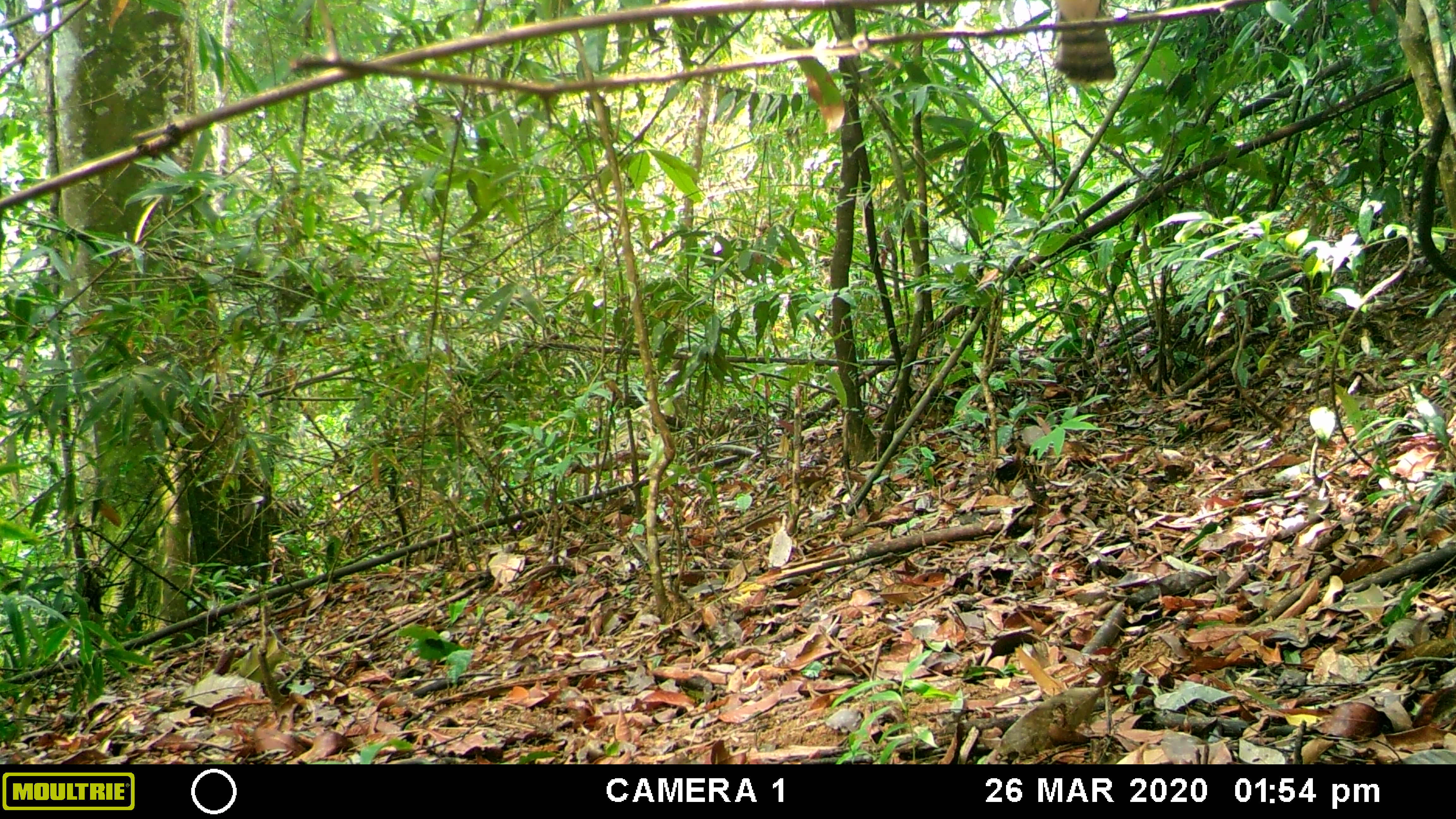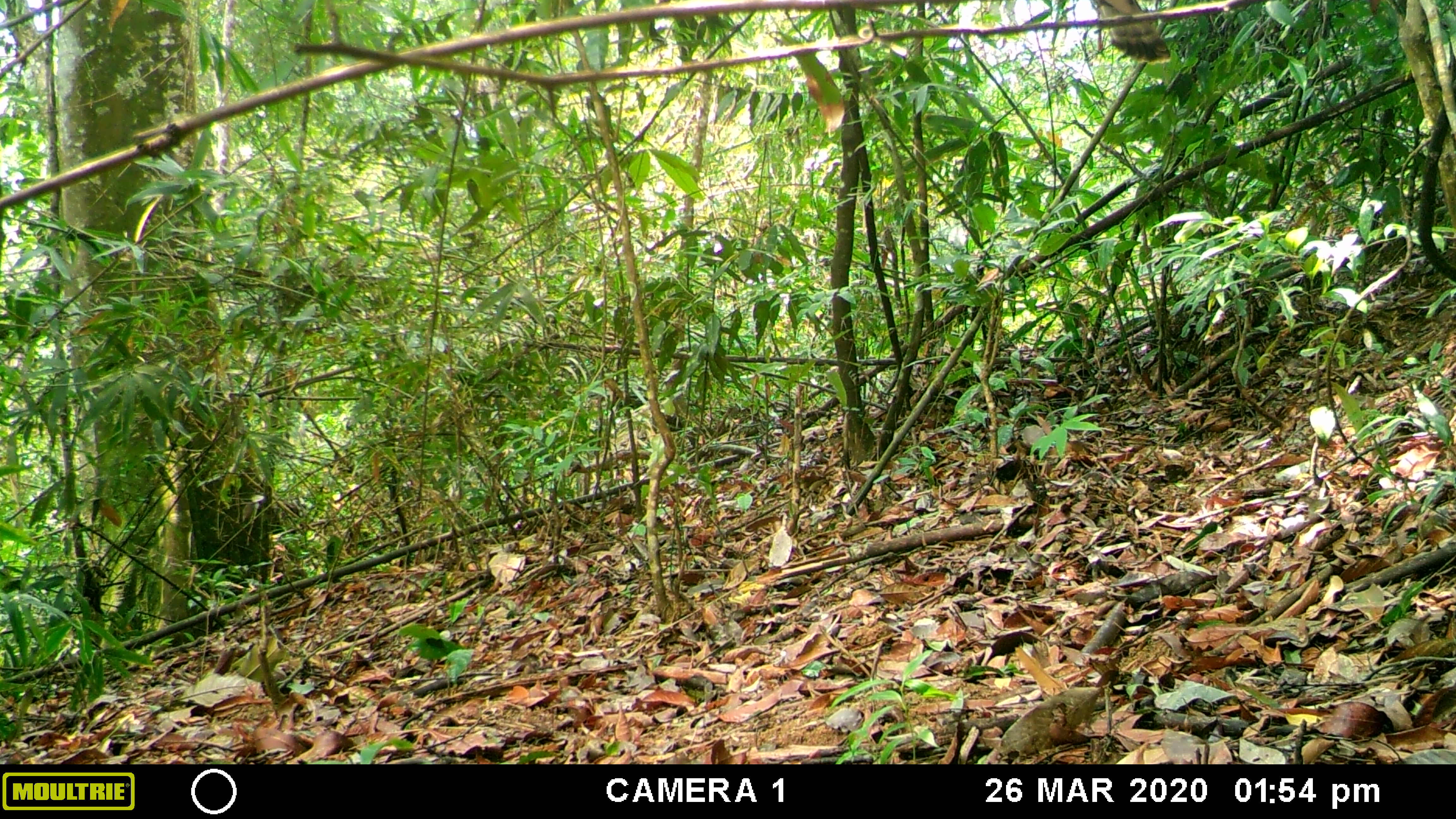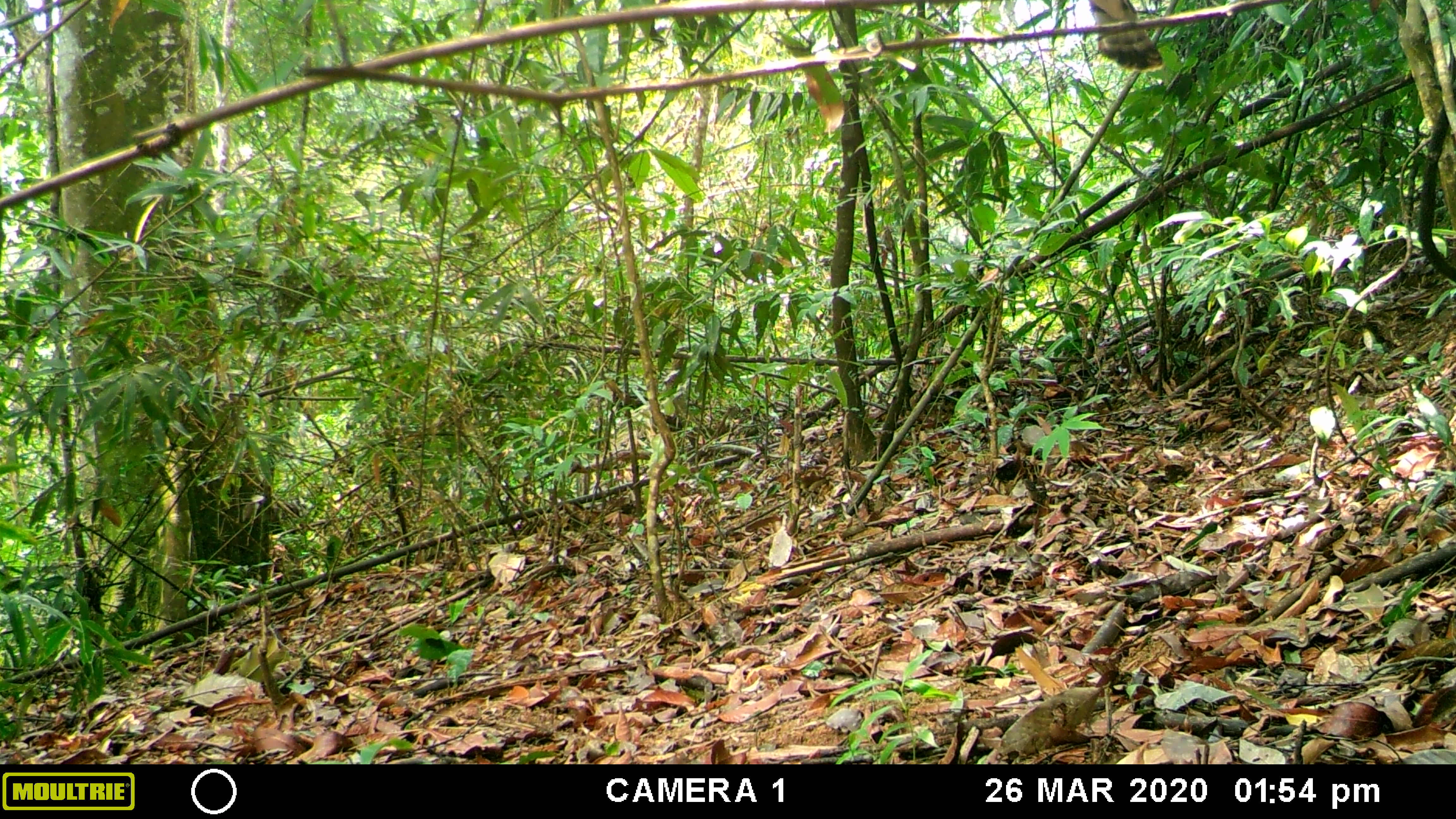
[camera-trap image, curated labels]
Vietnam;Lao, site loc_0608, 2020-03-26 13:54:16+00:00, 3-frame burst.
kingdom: Animalia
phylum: Chordata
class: Aves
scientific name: Aves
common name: bird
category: unidentified bird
Unidentified bird (bird) (Aves). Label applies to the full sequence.